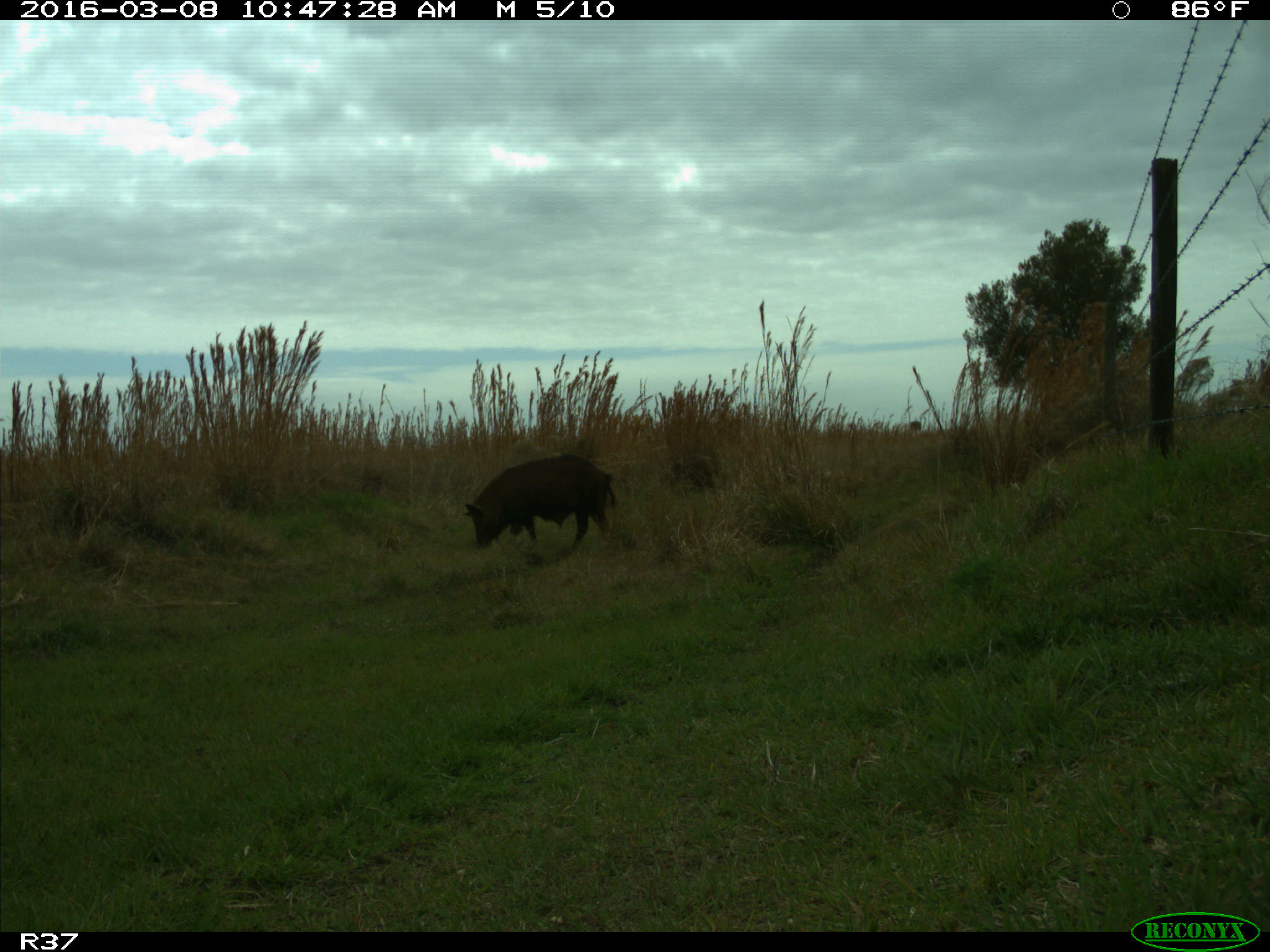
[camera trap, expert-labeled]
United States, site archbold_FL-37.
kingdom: Animalia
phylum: Chordata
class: Mammalia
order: Artiodactyla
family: Suidae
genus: Sus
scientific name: Sus scrofa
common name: wild boar